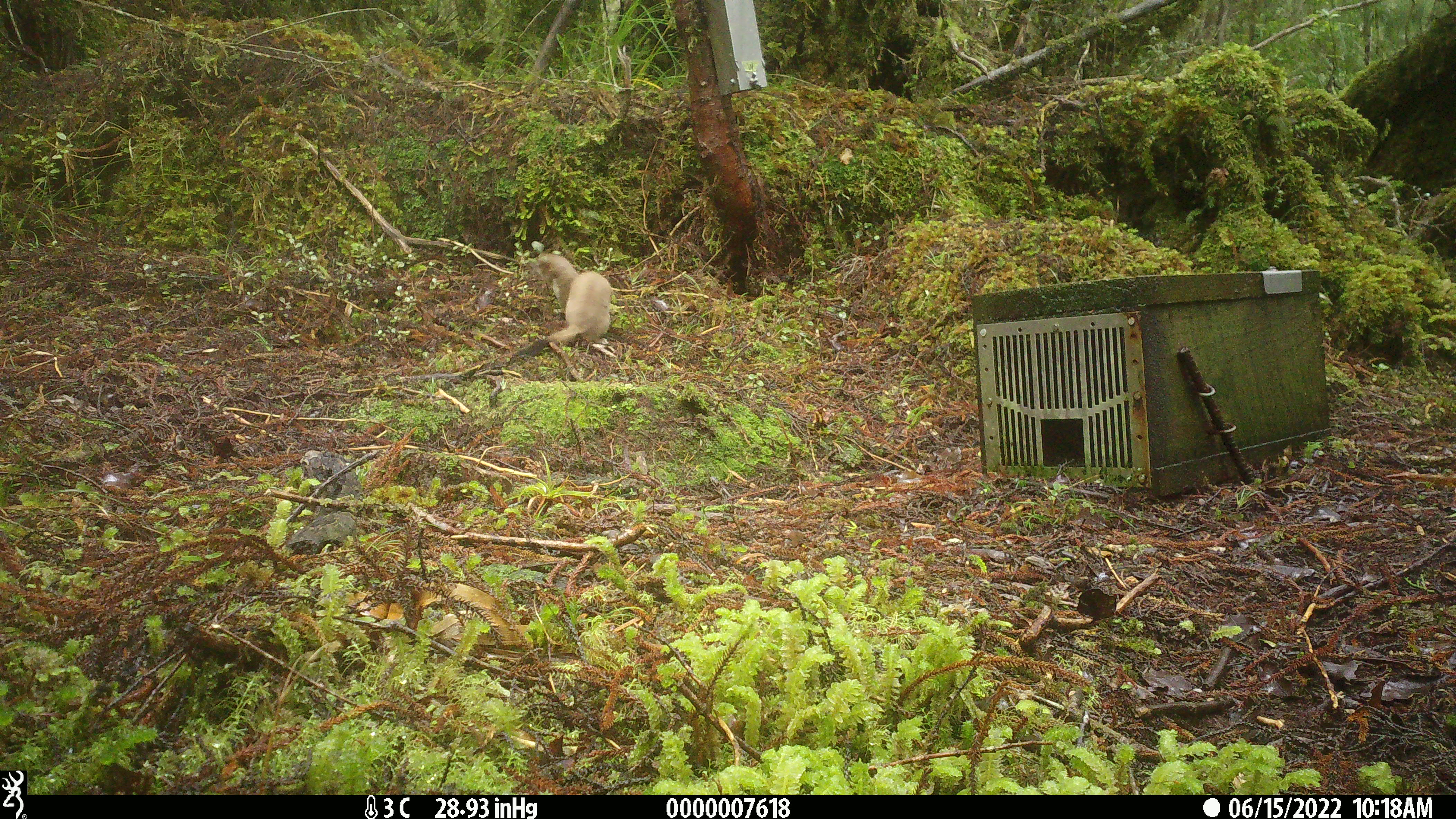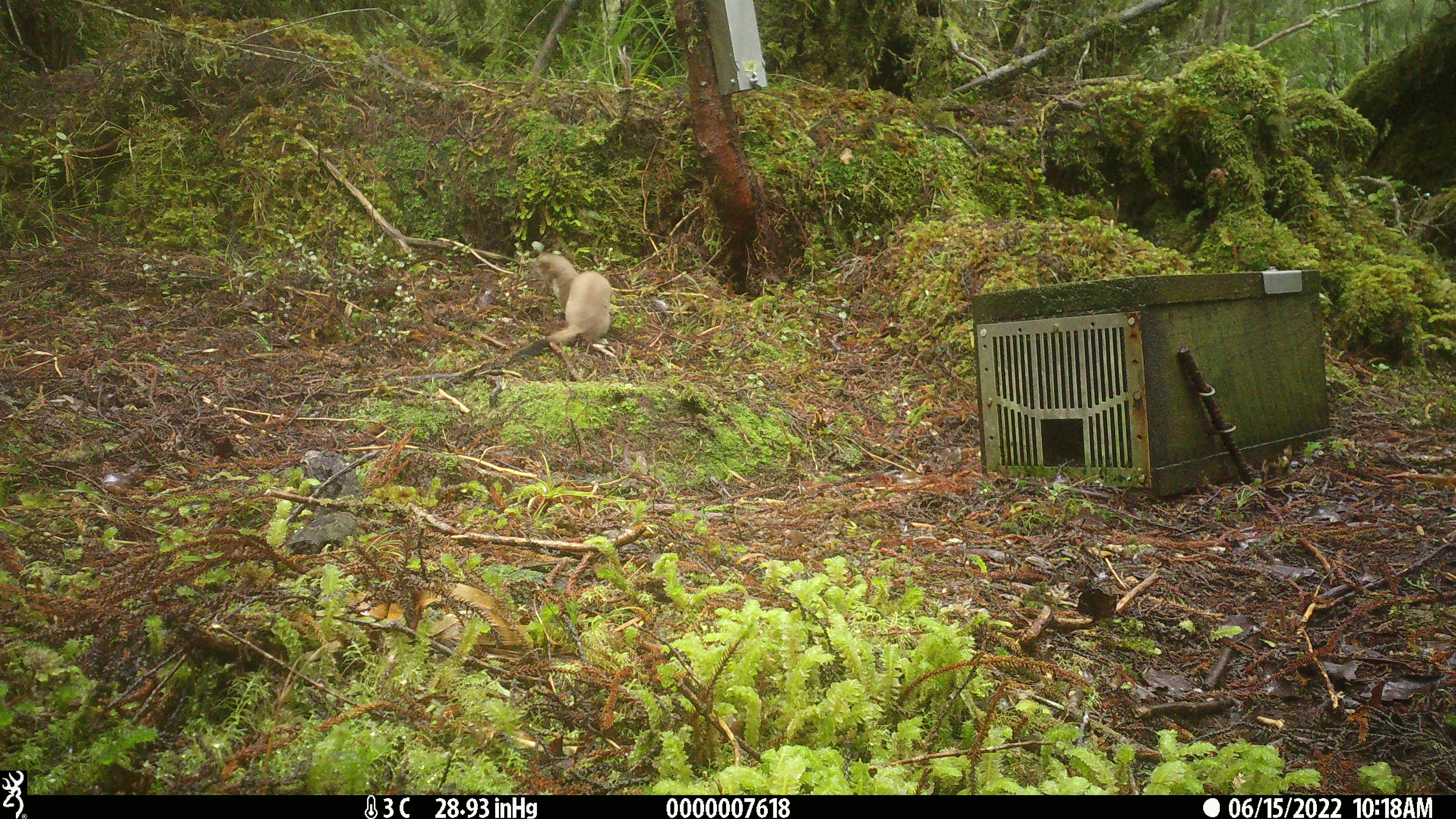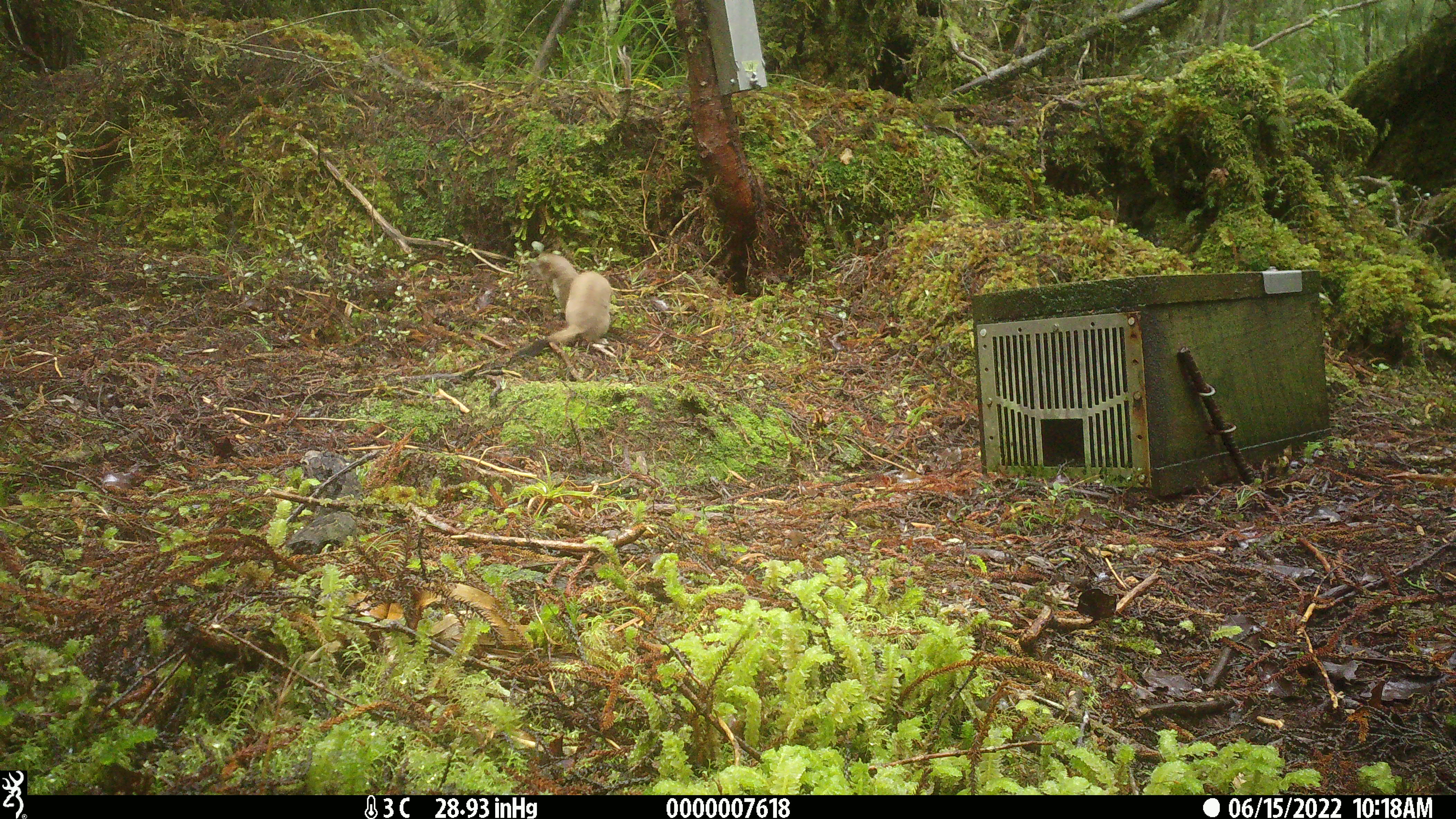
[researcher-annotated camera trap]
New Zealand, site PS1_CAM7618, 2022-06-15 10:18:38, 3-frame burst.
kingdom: Animalia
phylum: Chordata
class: Mammalia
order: Carnivora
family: Mustelidae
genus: Mustela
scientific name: Mustela erminea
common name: stoat